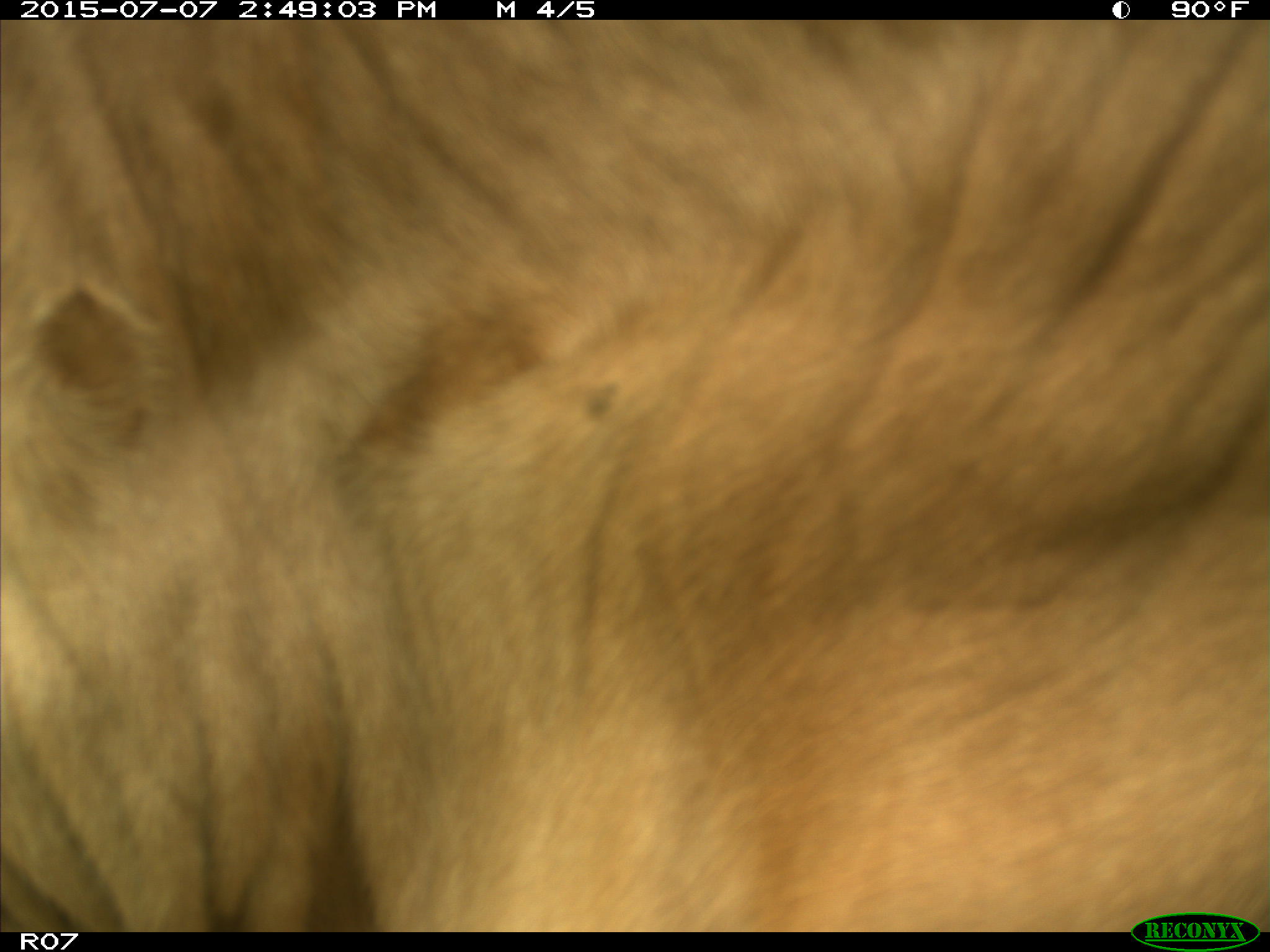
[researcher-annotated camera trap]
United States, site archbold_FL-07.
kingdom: Animalia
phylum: Chordata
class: Mammalia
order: Artiodactyla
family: Bovidae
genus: Bos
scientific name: Bos taurus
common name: domestic cow